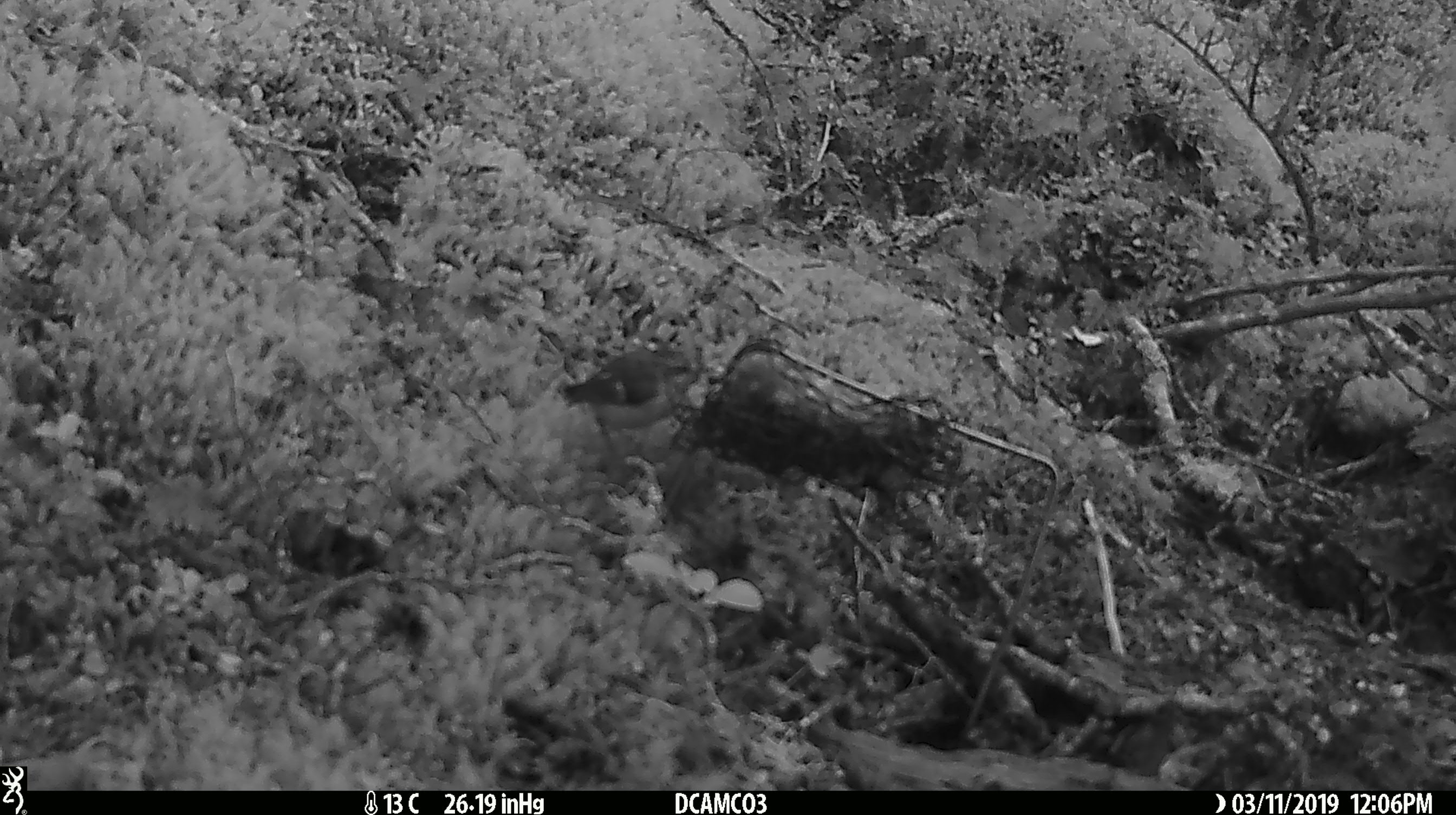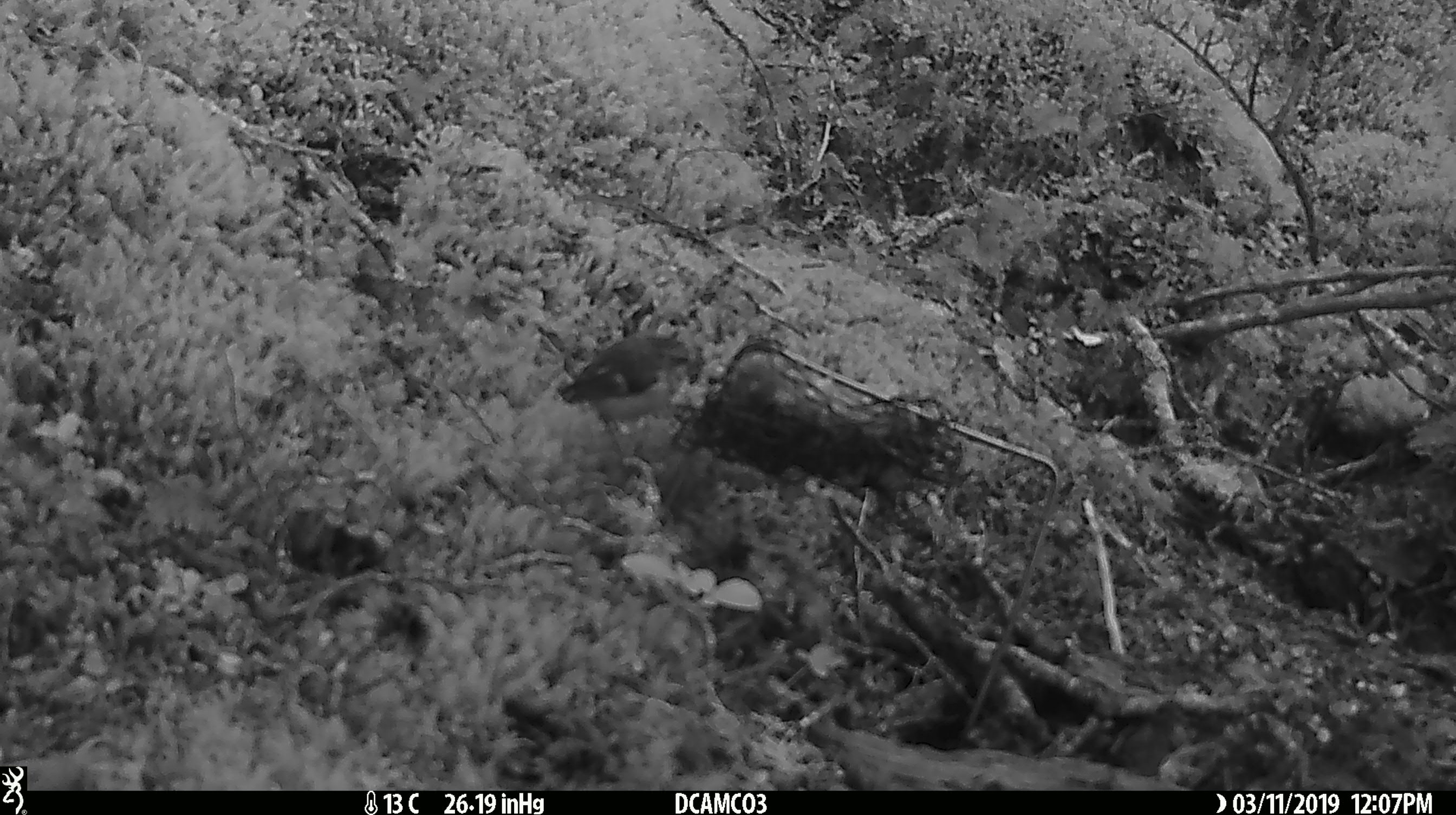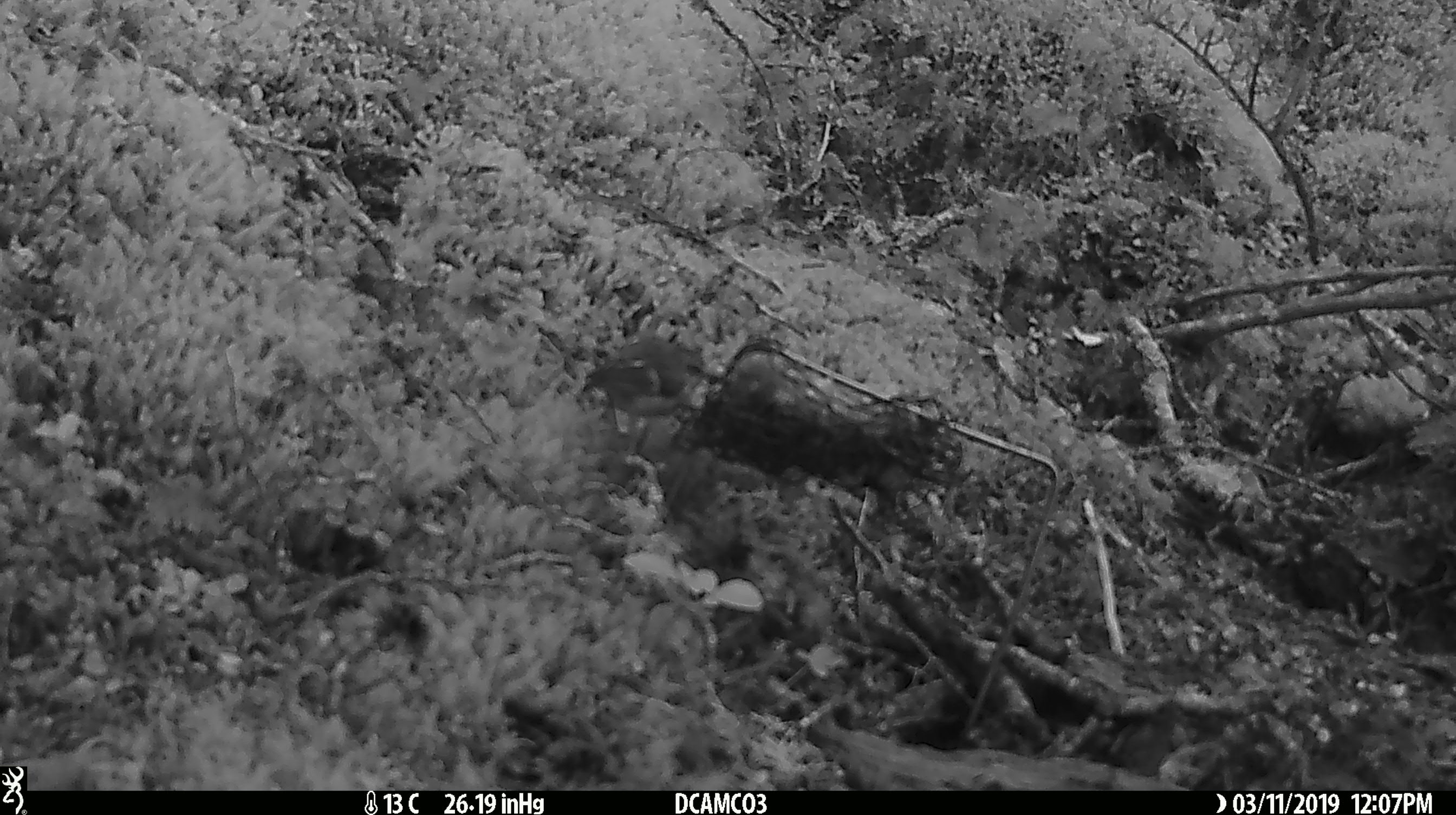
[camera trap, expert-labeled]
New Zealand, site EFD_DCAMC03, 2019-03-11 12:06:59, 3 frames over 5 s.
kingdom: Animalia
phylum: Chordata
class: Aves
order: Passeriformes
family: Acanthisittidae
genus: Acanthisitta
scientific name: Acanthisitta chloris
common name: rifleman